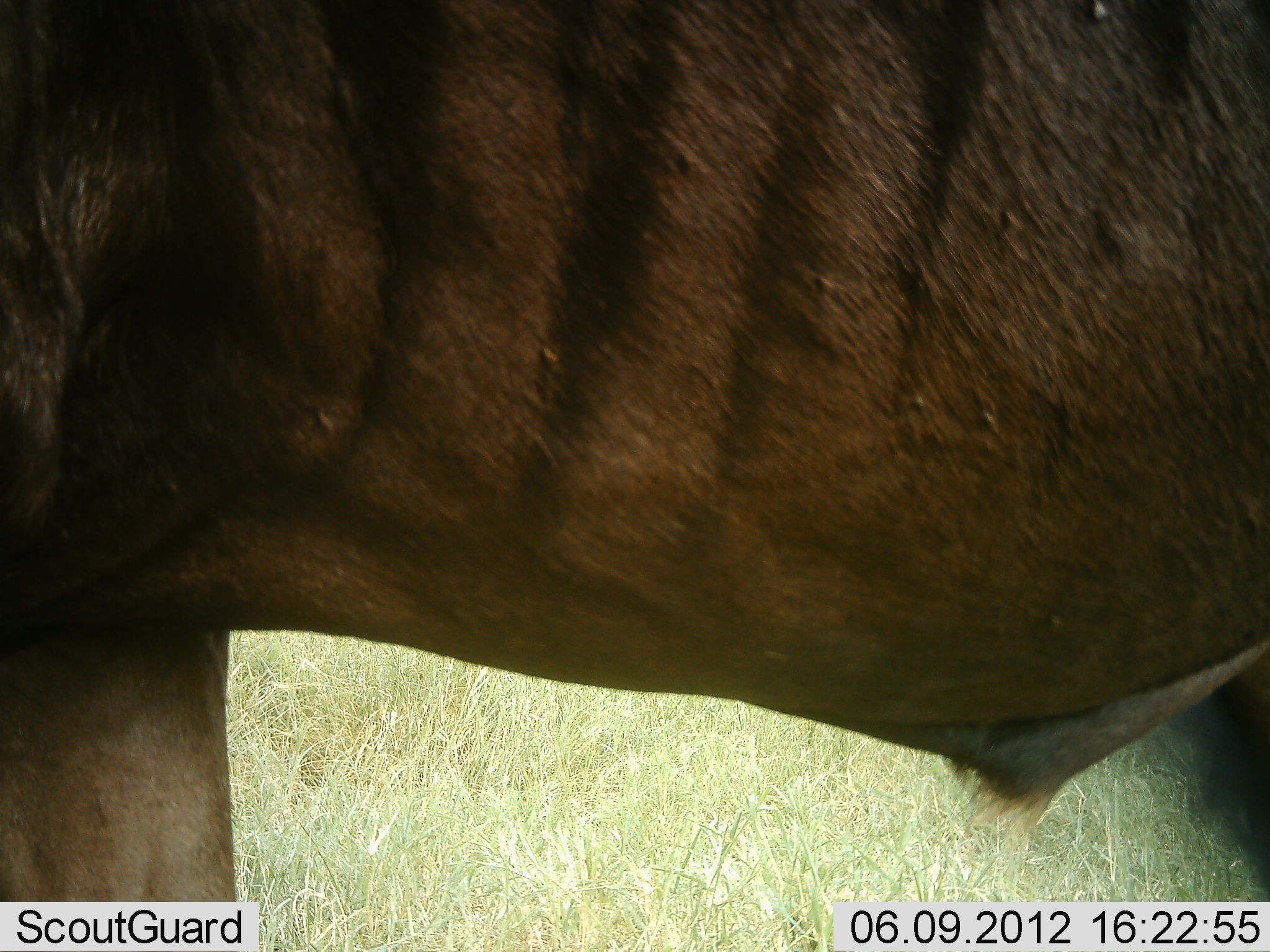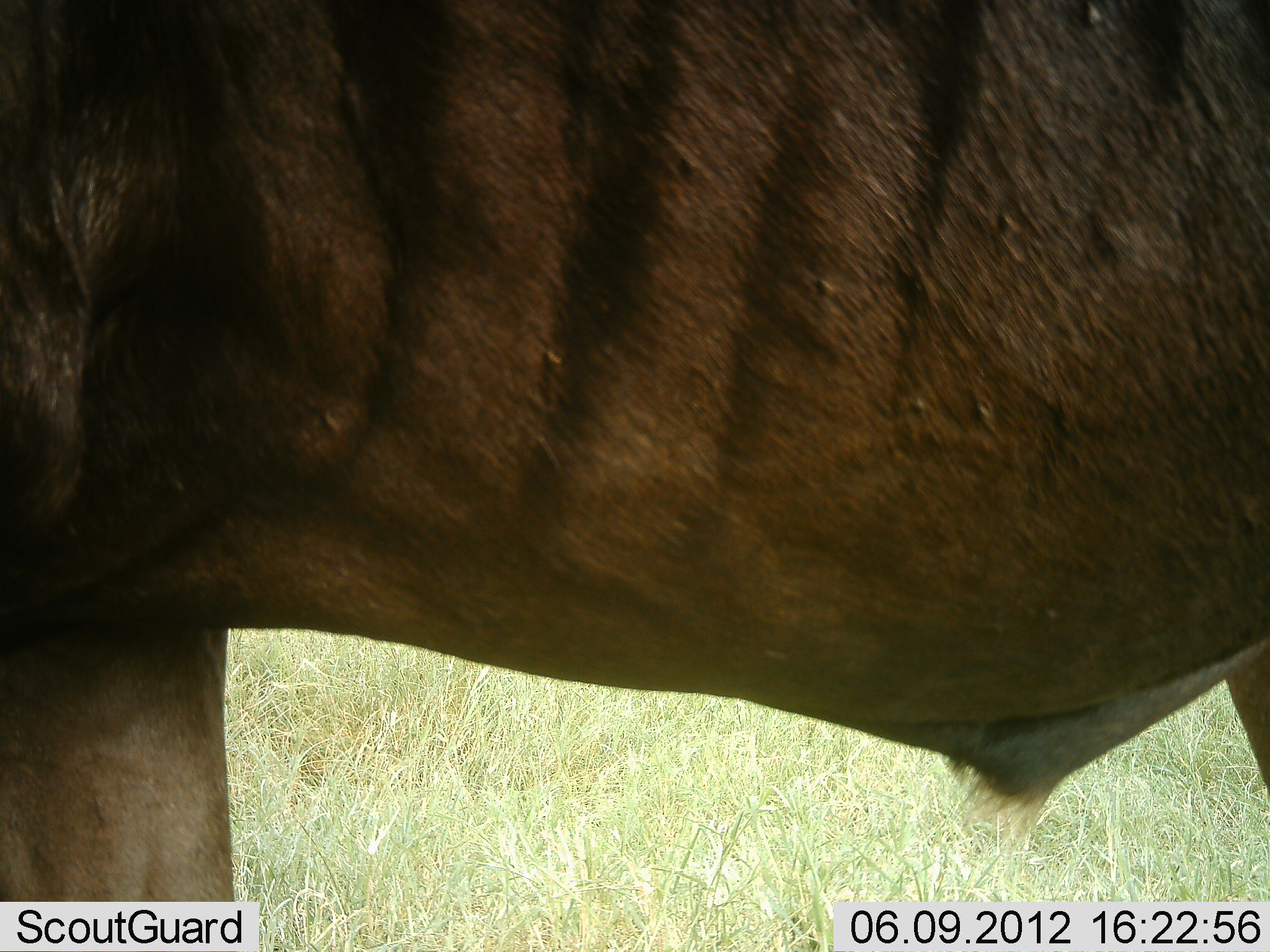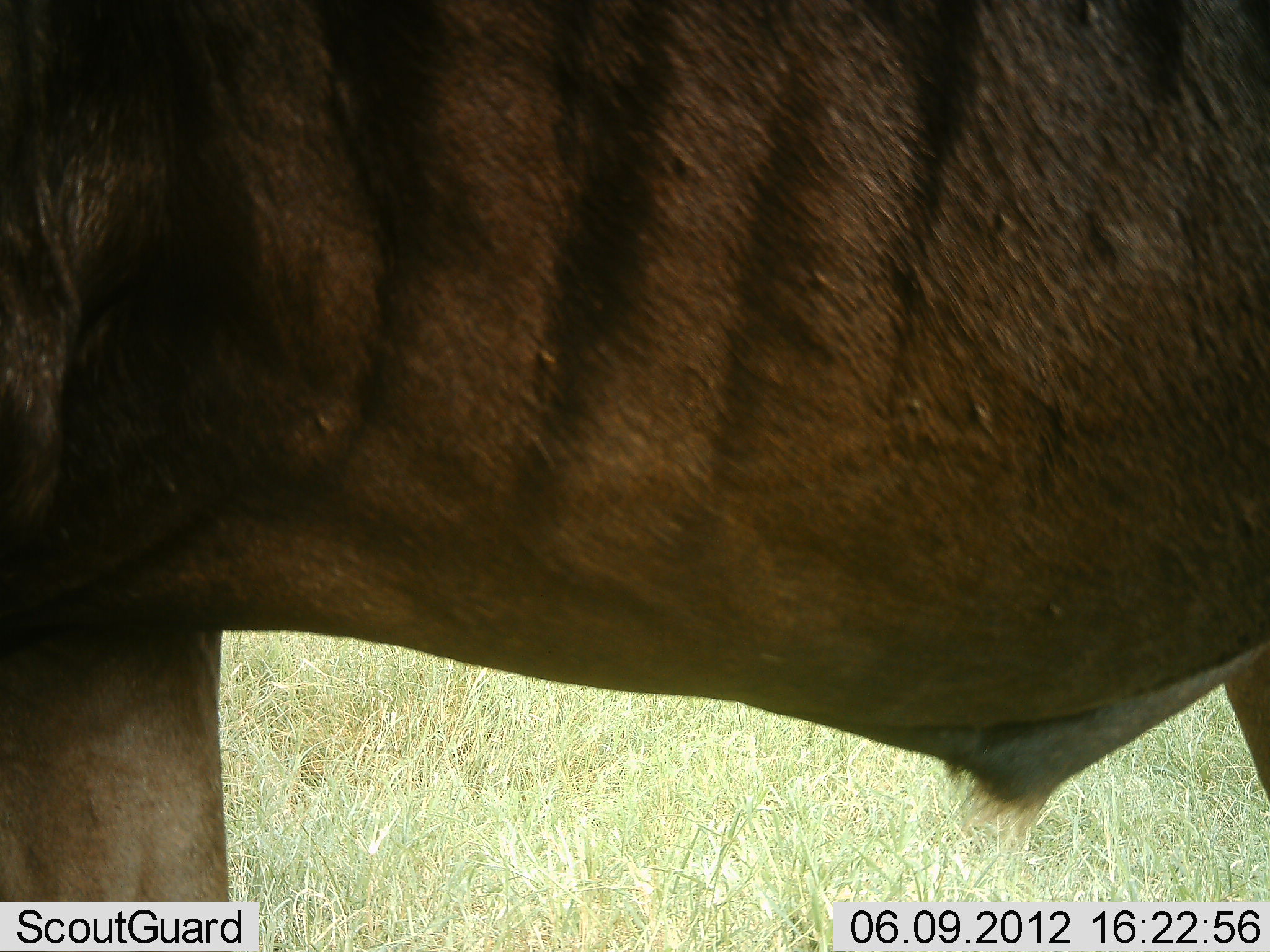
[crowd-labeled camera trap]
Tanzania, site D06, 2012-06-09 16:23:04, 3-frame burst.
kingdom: Animalia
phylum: Chordata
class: Mammalia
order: Artiodactyla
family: Bovidae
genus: Connochaetes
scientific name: Connochaetes taurinus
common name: blue wildebeest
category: wildebeest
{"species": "wildebeest (blue wildebeest) (Connochaetes taurinus)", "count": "1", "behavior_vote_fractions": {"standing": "100%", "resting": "0%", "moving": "0%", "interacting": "0%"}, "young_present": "0%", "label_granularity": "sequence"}